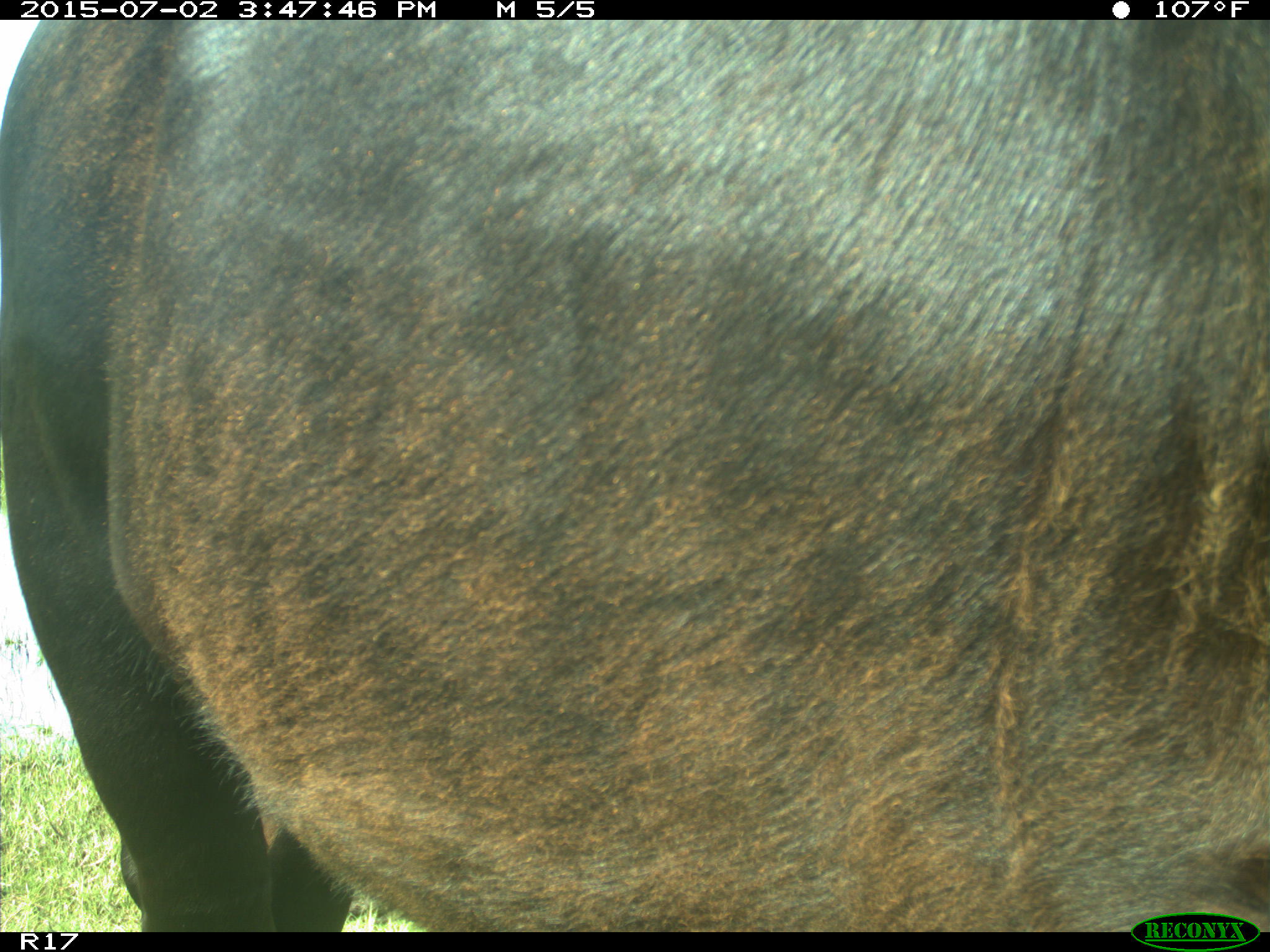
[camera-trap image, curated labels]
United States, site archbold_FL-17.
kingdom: Animalia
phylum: Chordata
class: Mammalia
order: Artiodactyla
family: Bovidae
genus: Bos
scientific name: Bos taurus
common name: domestic cow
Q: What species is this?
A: Bos taurus (domestic cow).